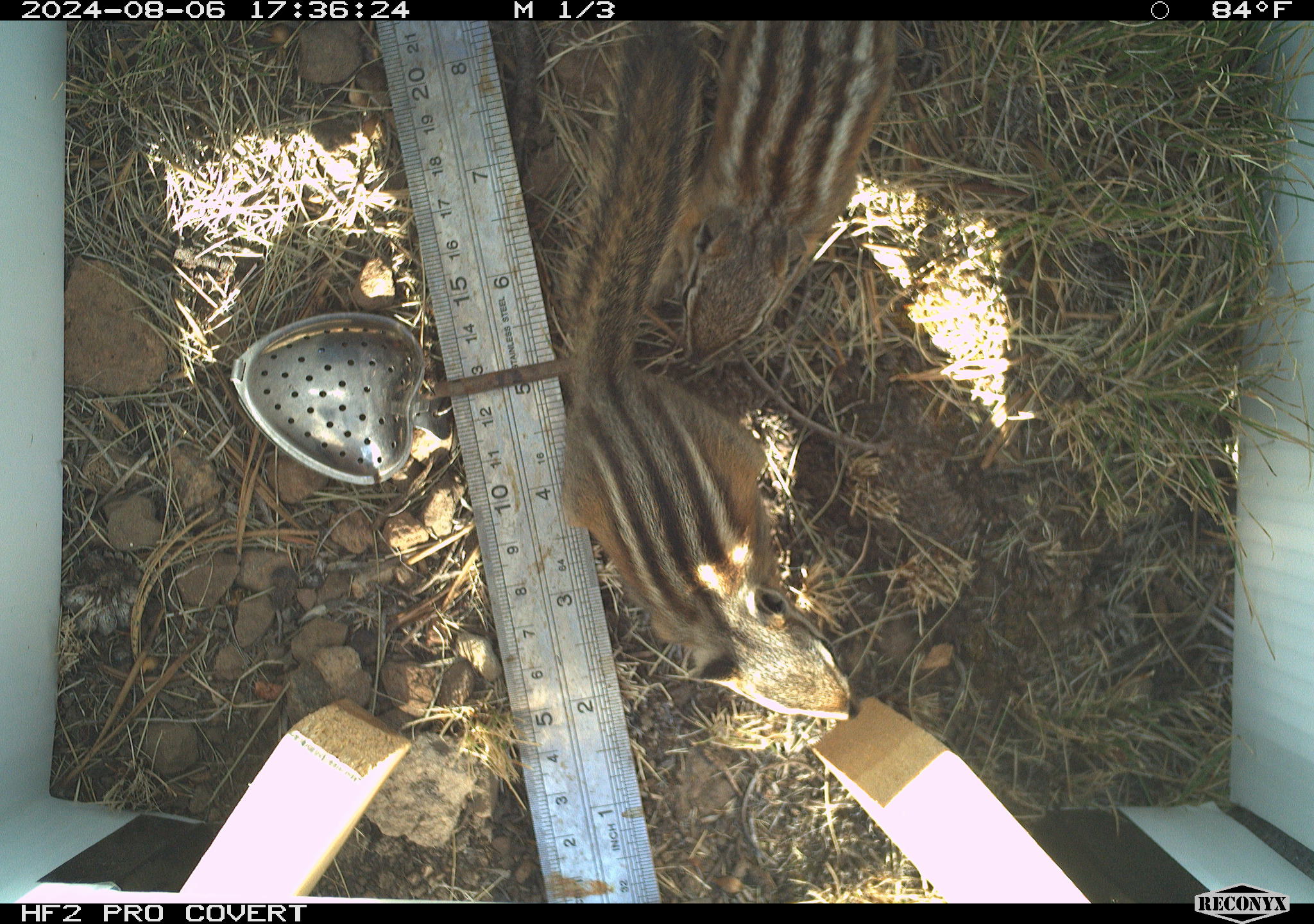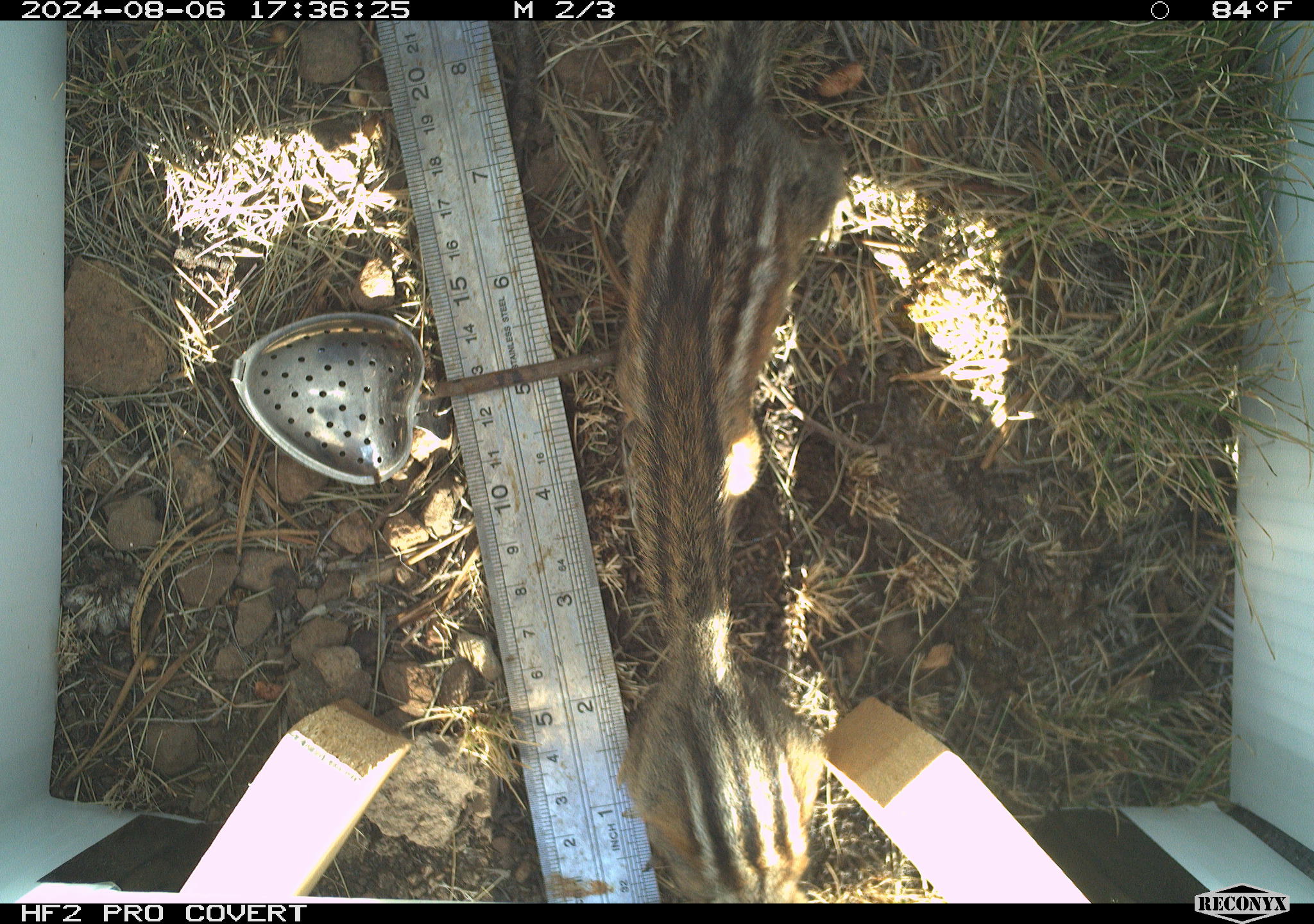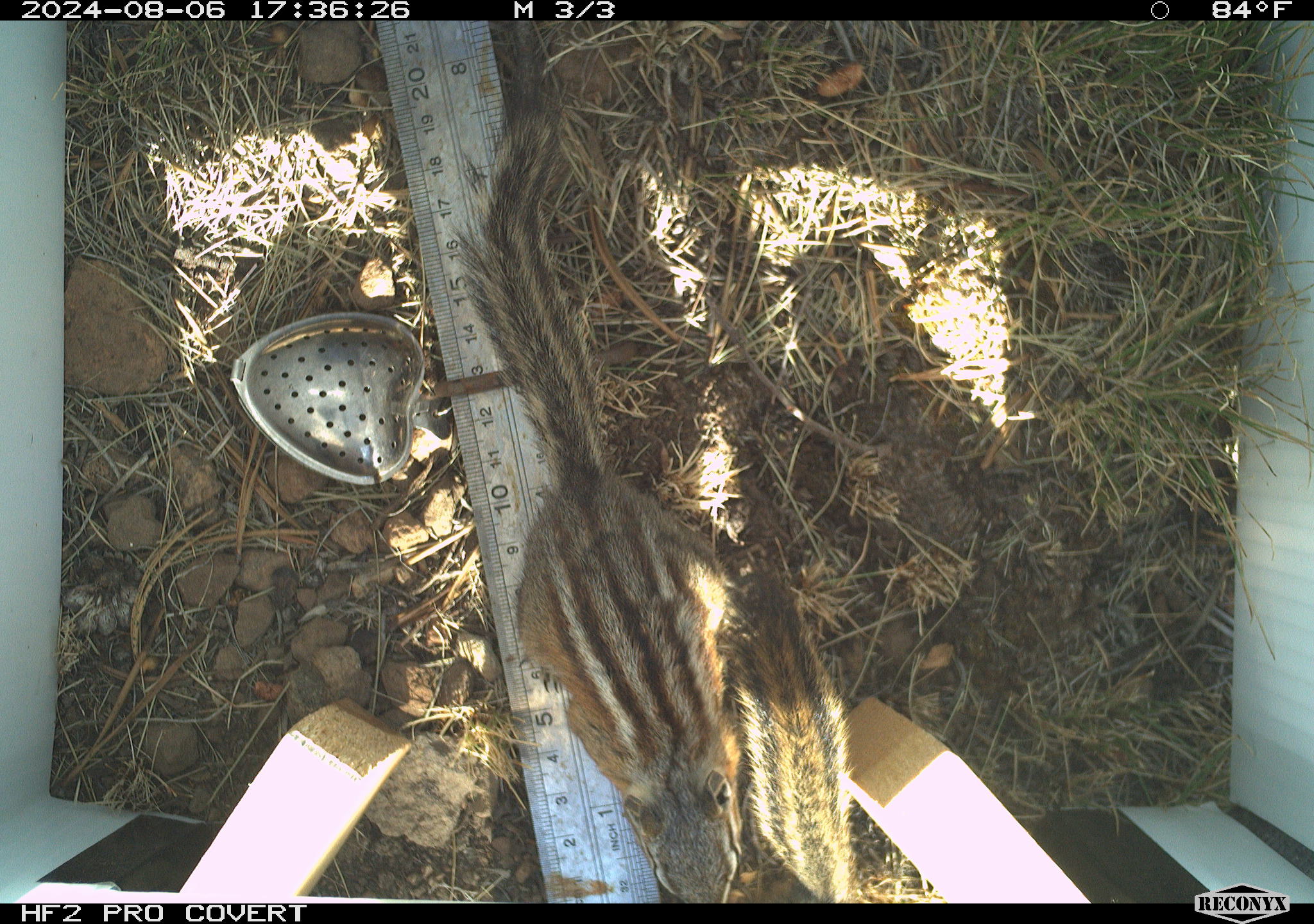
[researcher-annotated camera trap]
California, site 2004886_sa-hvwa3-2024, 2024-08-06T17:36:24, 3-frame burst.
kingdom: Animalia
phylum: Chordata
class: Mammalia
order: Rodentia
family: Sciuridae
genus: Neotamias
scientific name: Neotamias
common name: western chipmunks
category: neotamias species